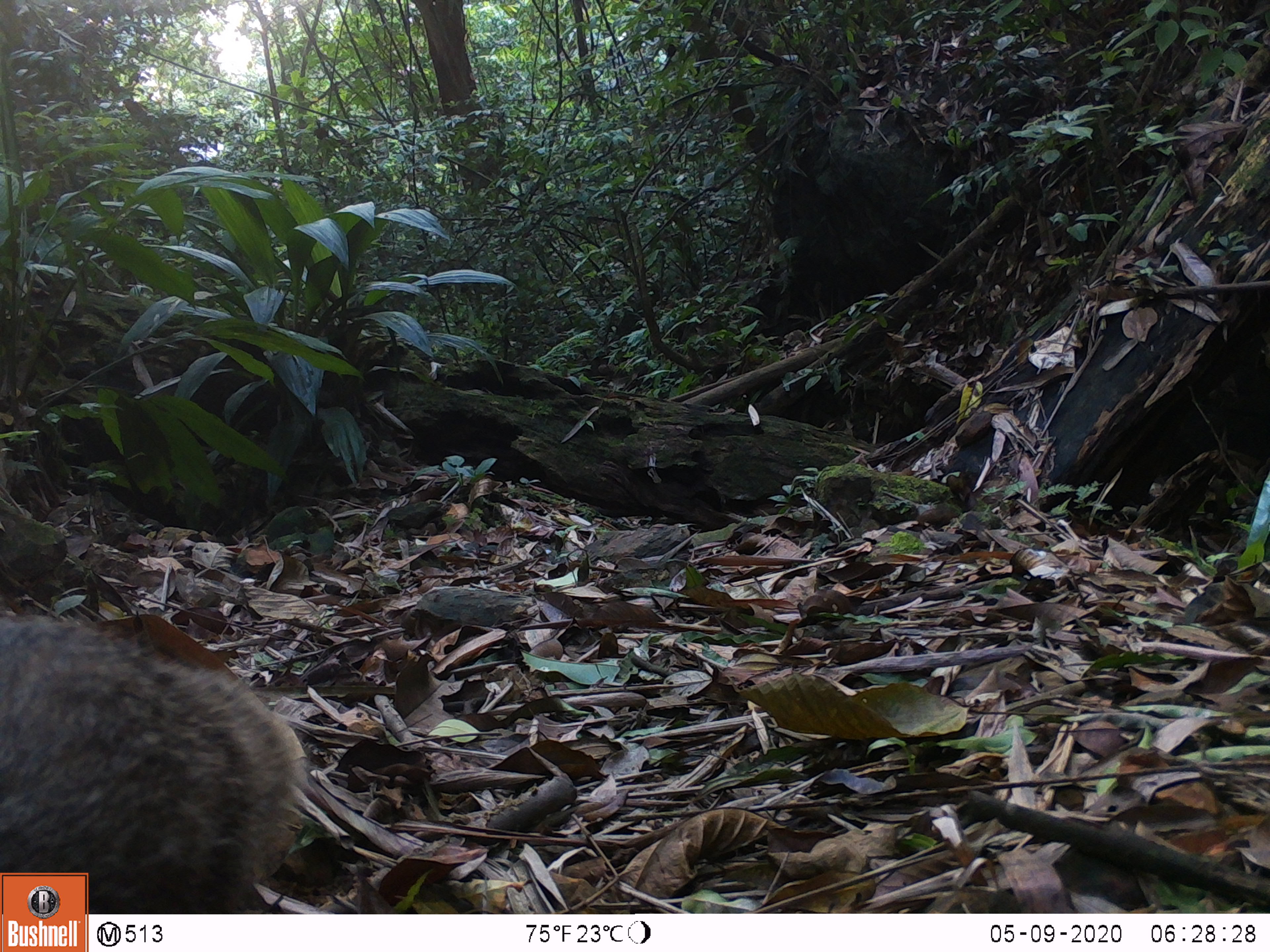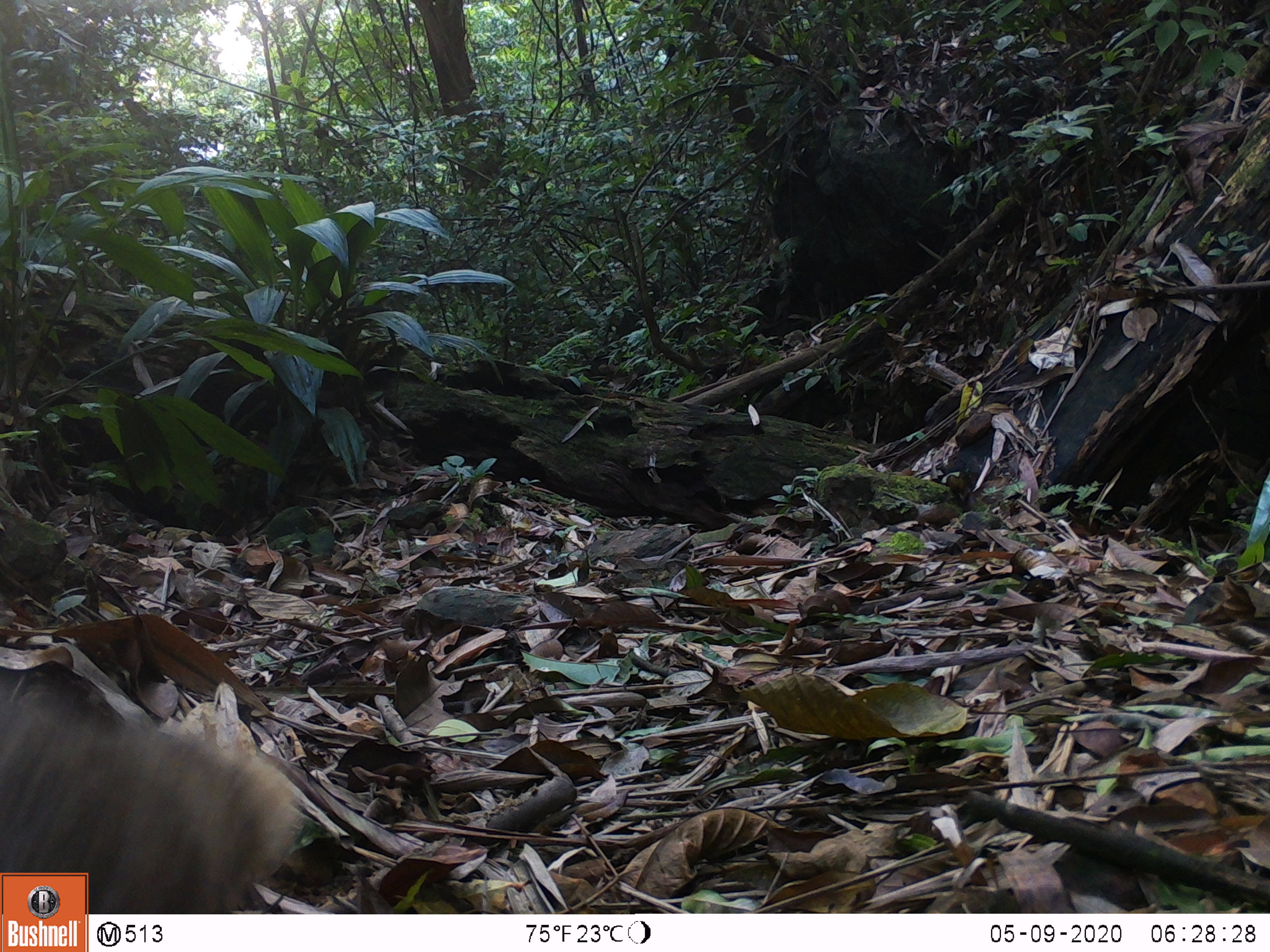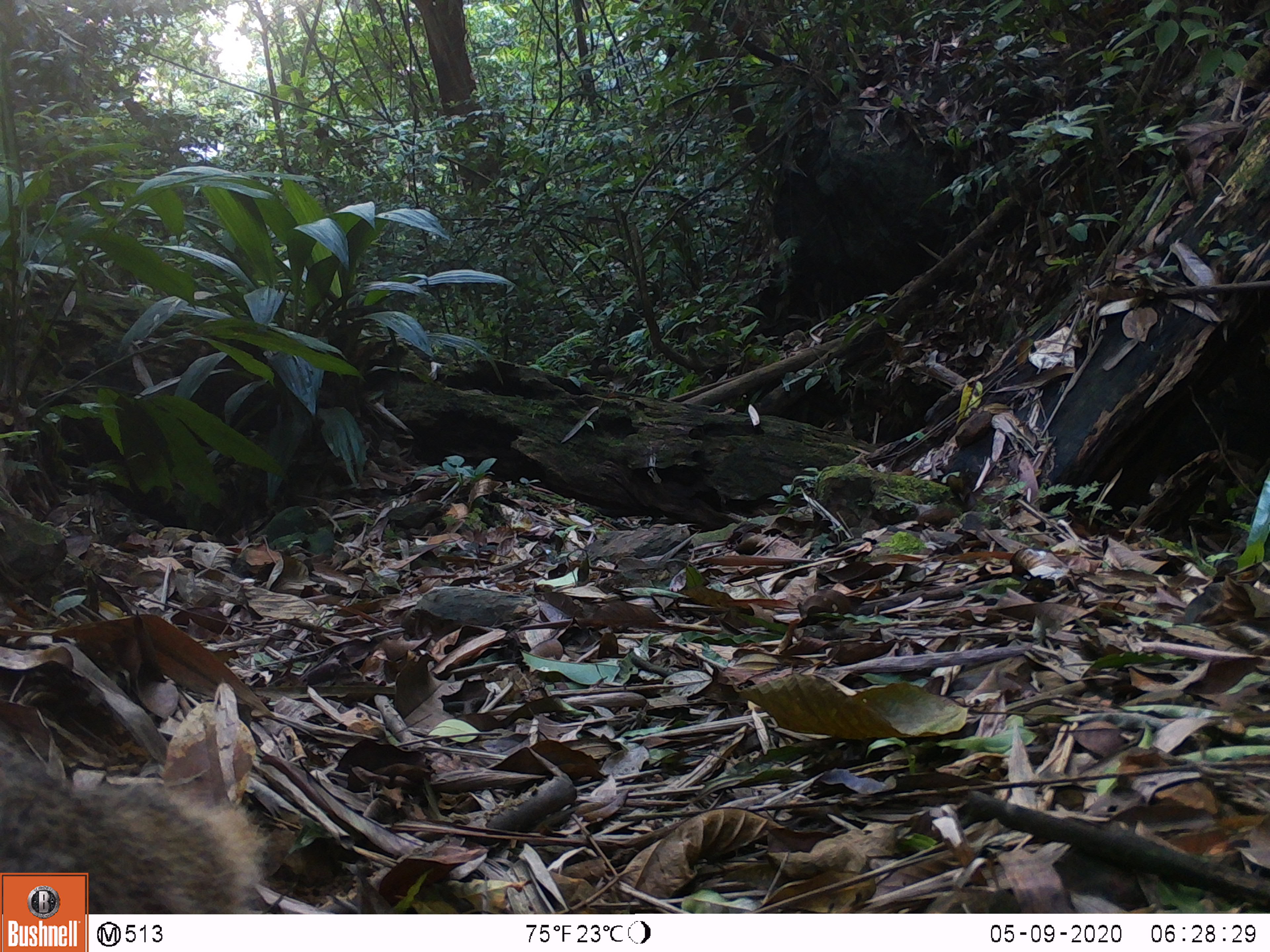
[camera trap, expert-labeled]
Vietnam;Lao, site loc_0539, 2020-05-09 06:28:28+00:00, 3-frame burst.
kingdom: Animalia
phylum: Chordata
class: Mammalia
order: Carnivora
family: Herpestidae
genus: Urva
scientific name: Urva urva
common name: crab-eating mongoose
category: crab eating mongoose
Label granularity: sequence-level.